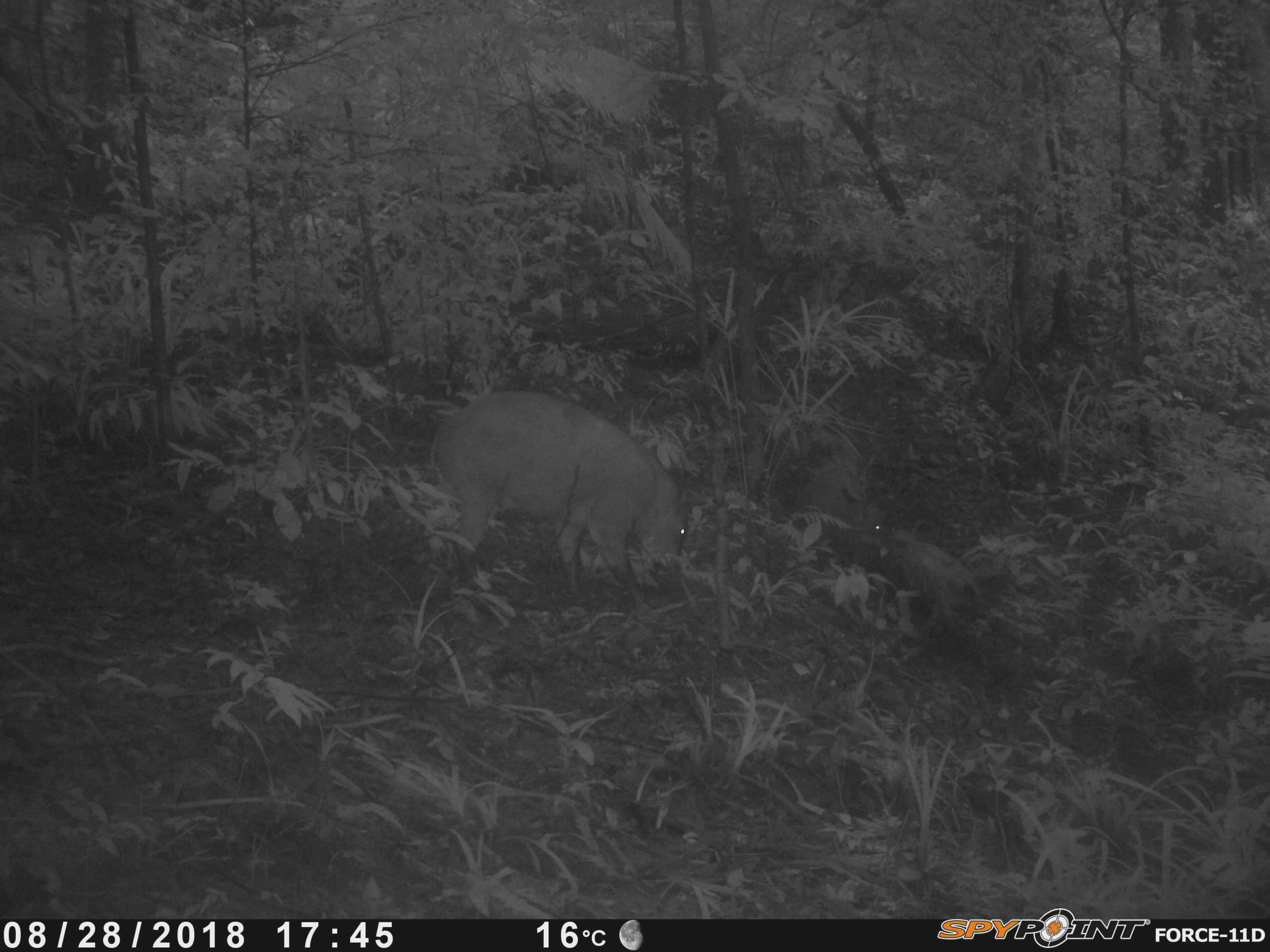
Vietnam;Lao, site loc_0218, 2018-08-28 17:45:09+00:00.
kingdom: Animalia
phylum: Chordata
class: Mammalia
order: Artiodactyla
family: Suidae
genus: Sus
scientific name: Sus scrofa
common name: eurasian wild pig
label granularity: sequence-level